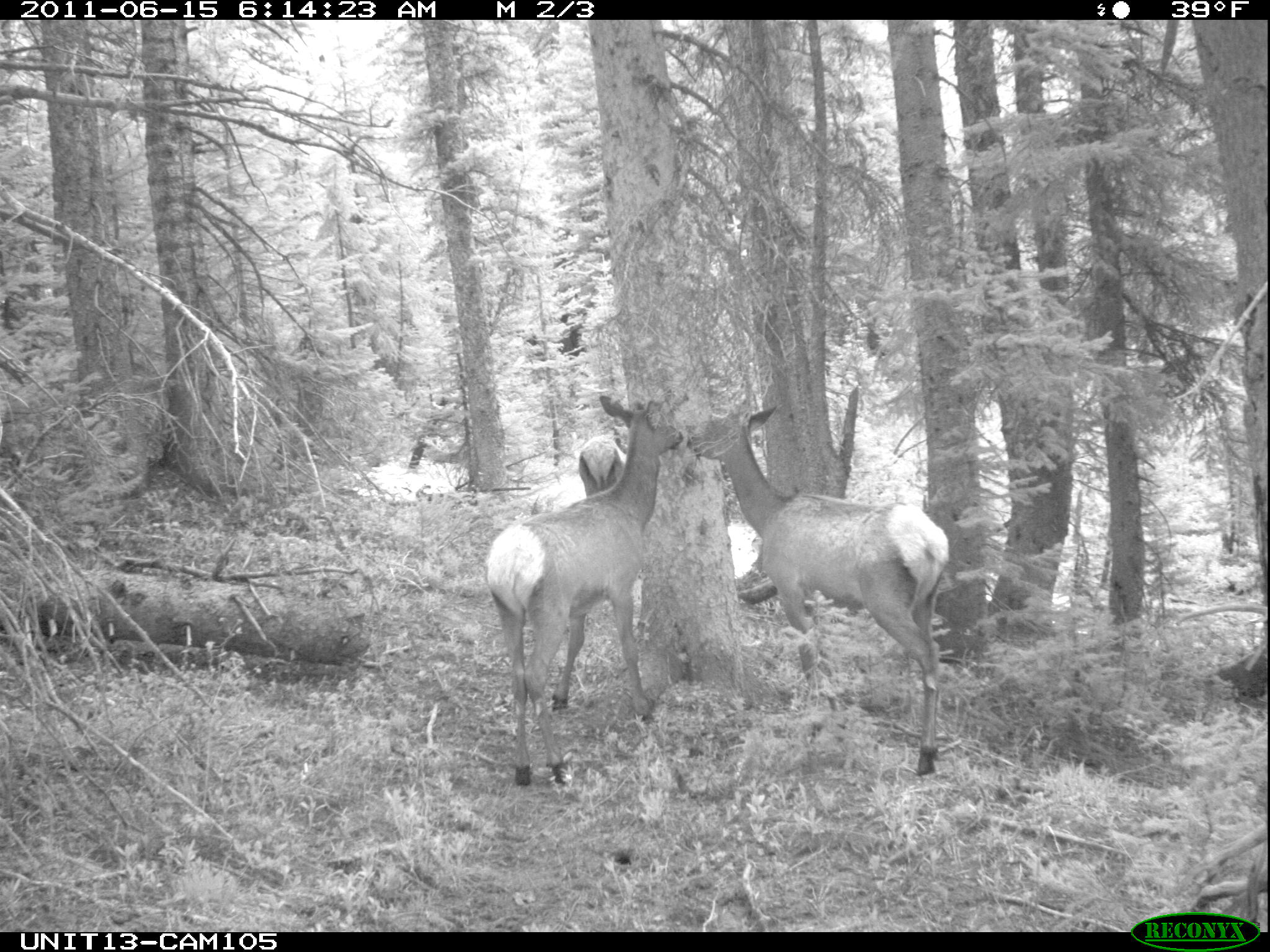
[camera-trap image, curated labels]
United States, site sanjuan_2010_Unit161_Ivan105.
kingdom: Animalia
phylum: Chordata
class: Mammalia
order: Artiodactyla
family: Cervidae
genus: Cervus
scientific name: Cervus elaphus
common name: red deer